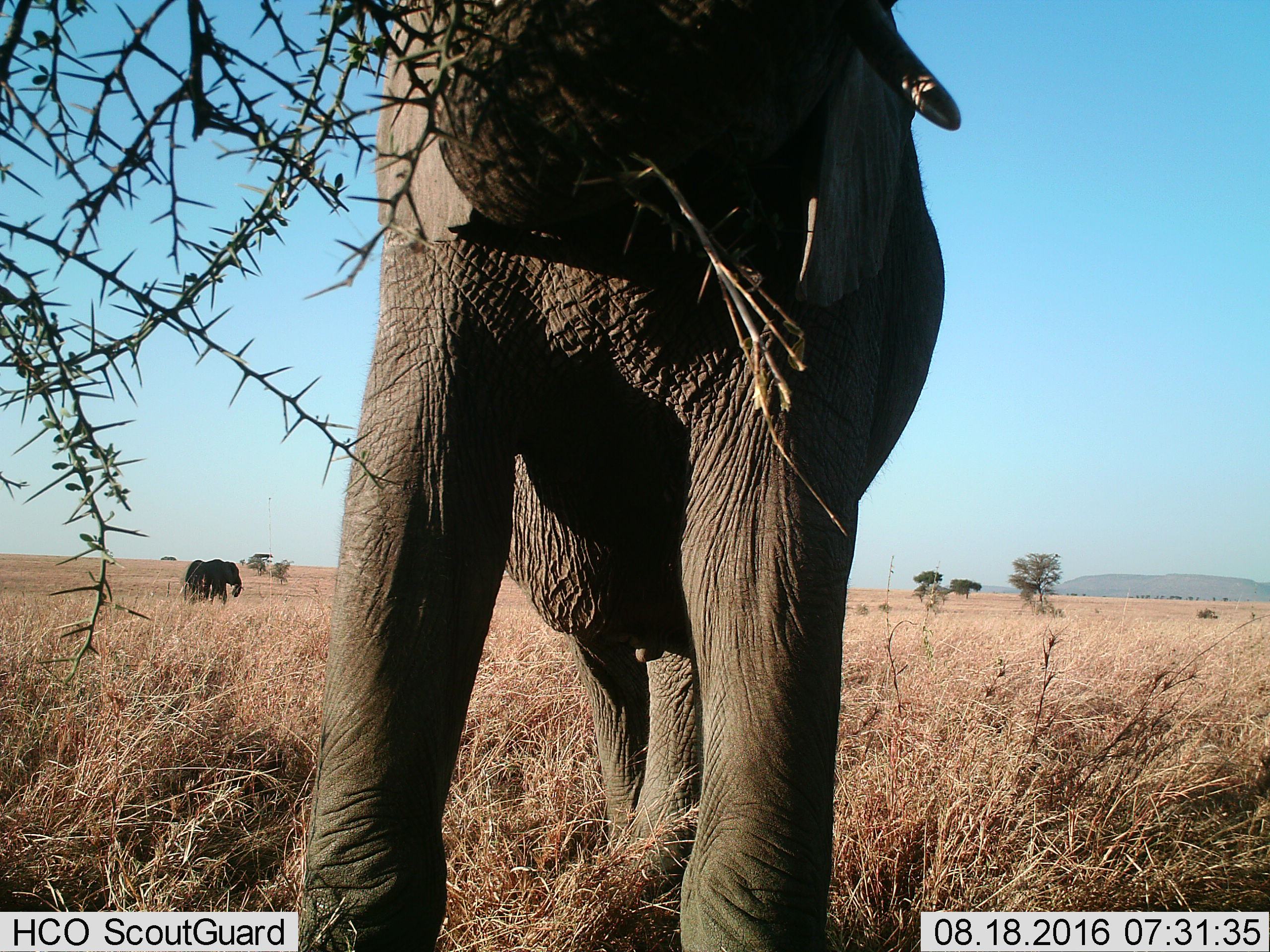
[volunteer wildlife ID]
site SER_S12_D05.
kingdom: Animalia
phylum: Chordata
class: Mammalia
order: Proboscidea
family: Elephantidae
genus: Loxodonta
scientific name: Loxodonta africana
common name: african bush elephant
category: elephant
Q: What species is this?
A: Elephant (african bush elephant) (Loxodonta africana).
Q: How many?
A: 2.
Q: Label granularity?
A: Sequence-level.